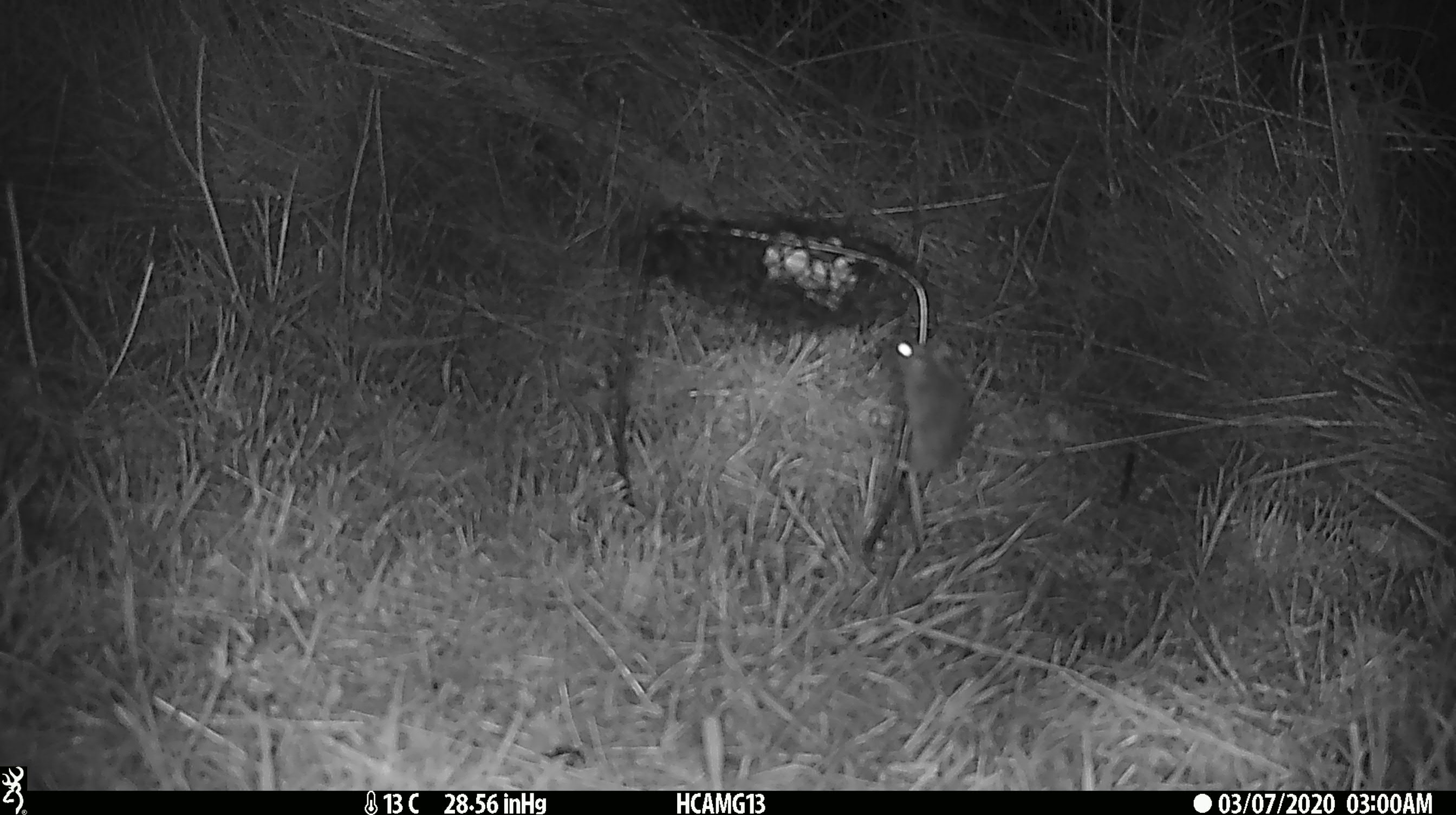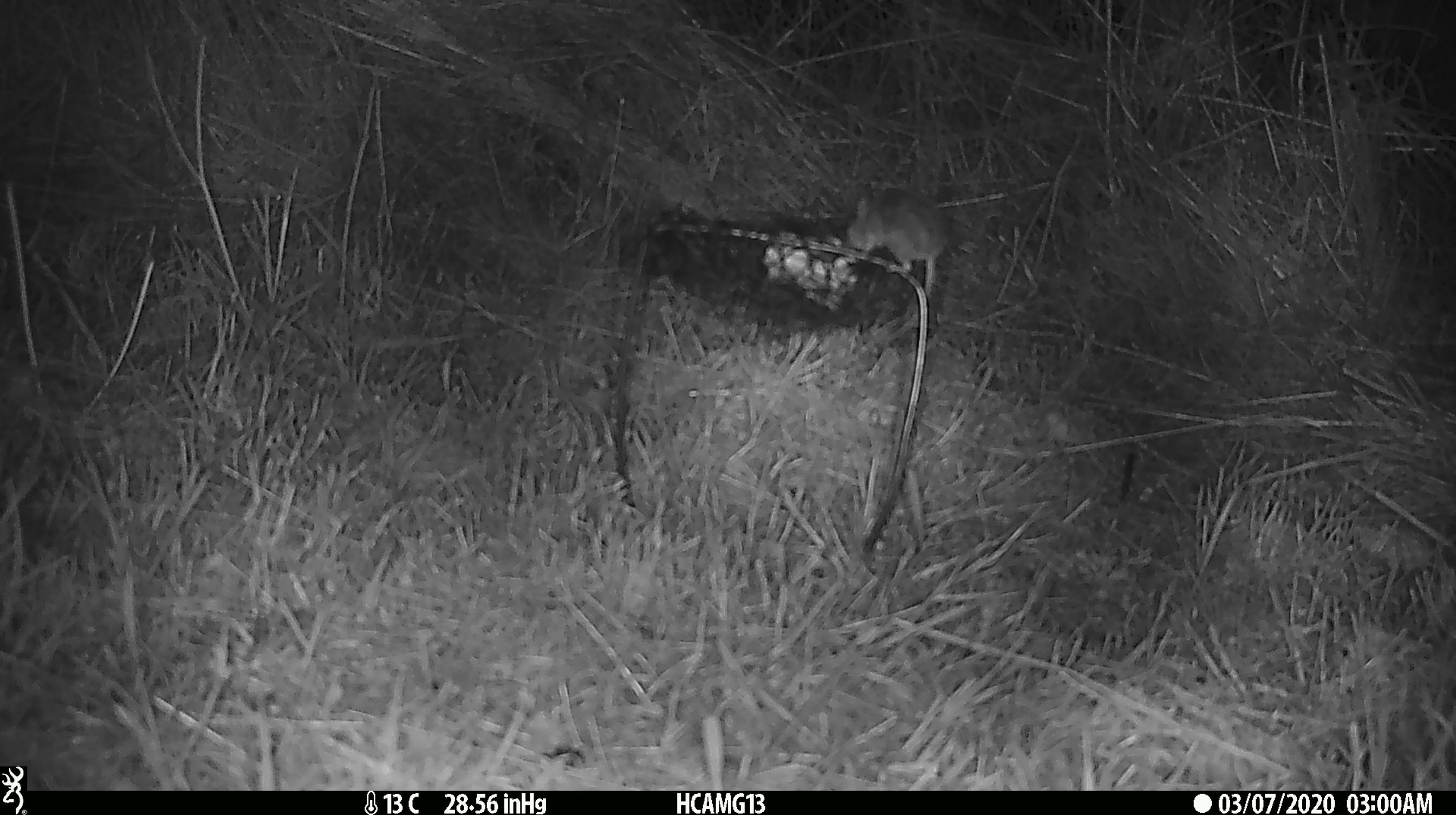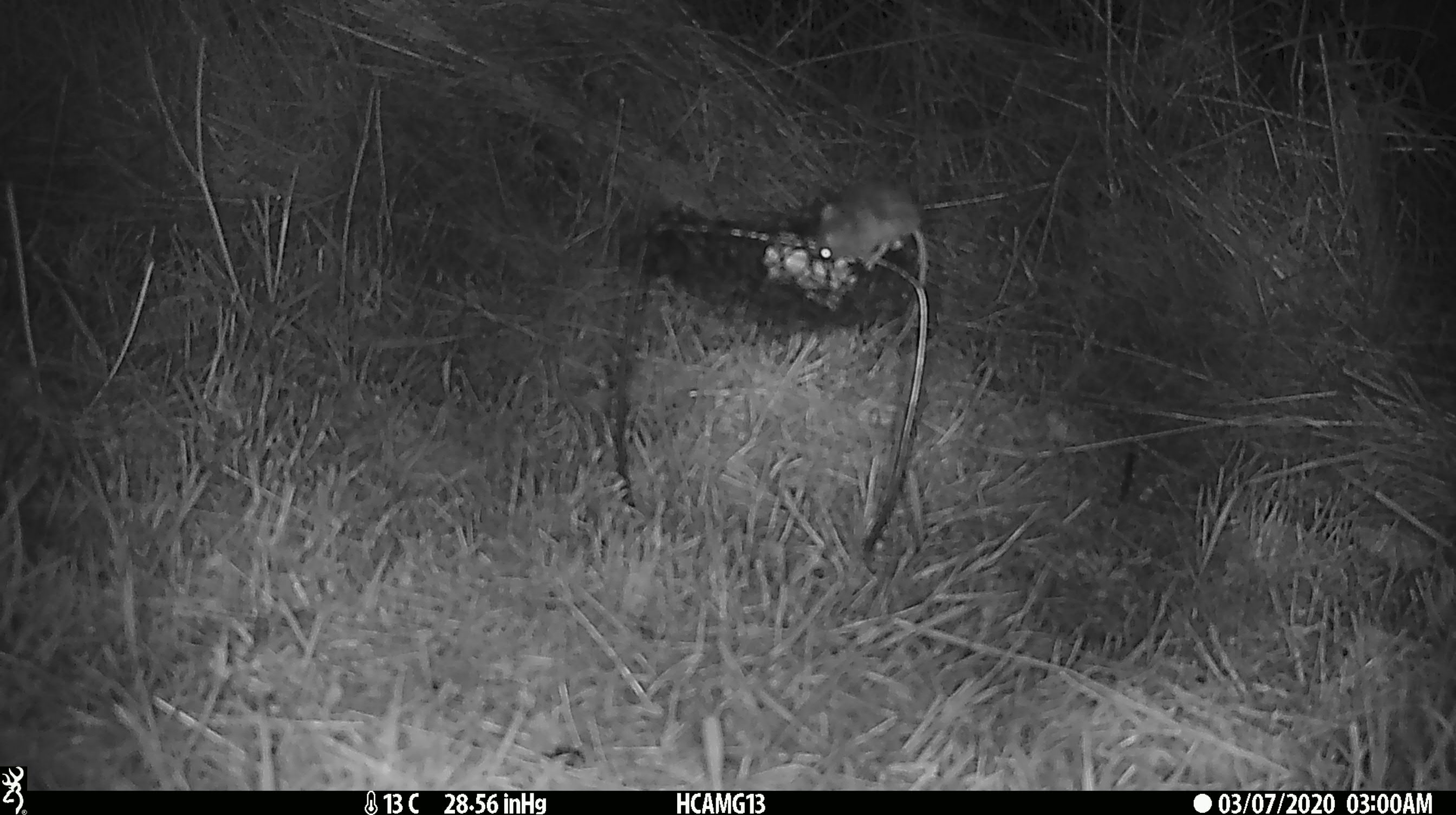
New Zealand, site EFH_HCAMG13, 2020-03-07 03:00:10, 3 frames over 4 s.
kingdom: Animalia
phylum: Chordata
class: Mammalia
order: Rodentia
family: Muridae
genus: Mus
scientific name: Mus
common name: mouse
Mouse (Mus).